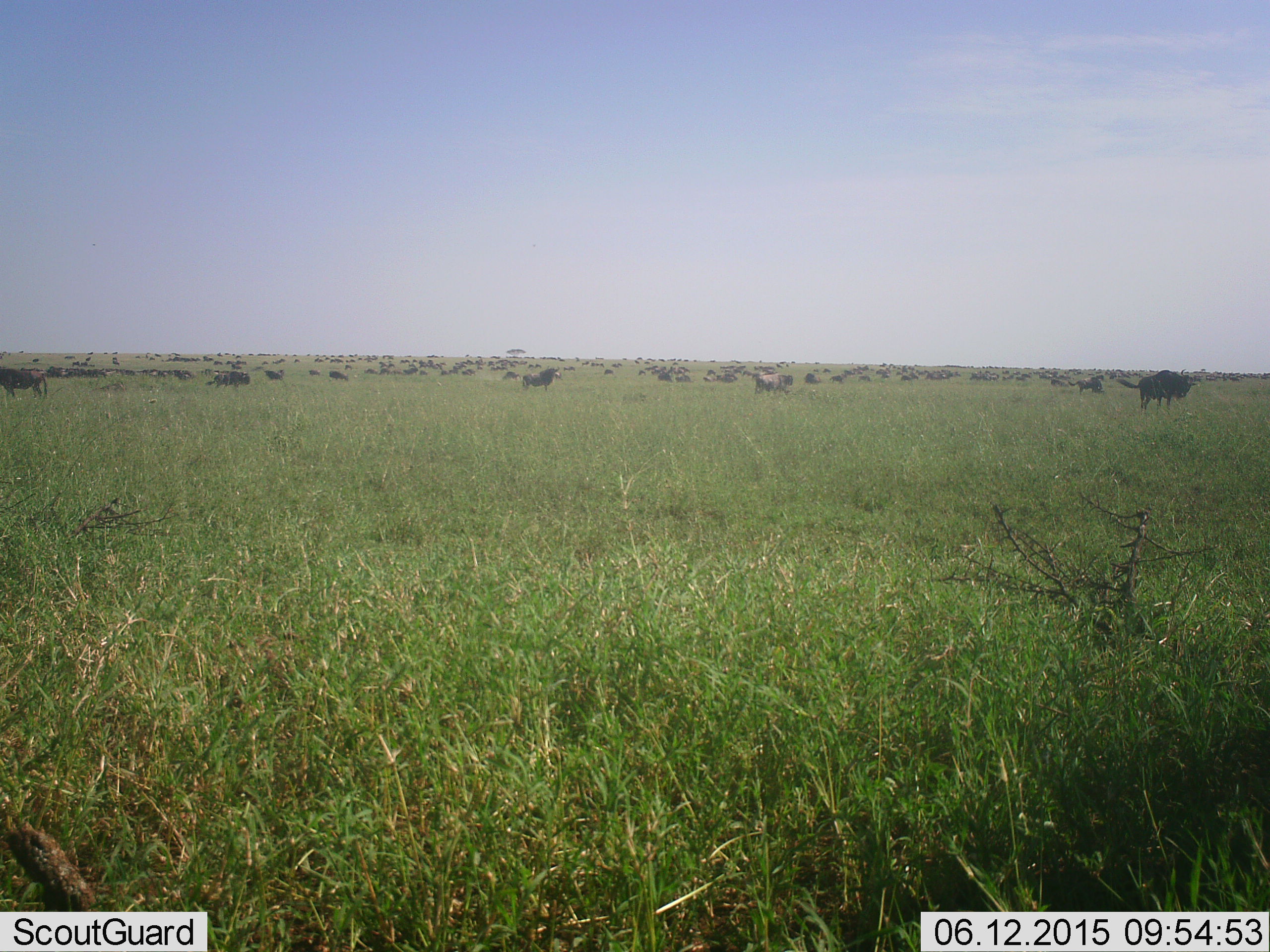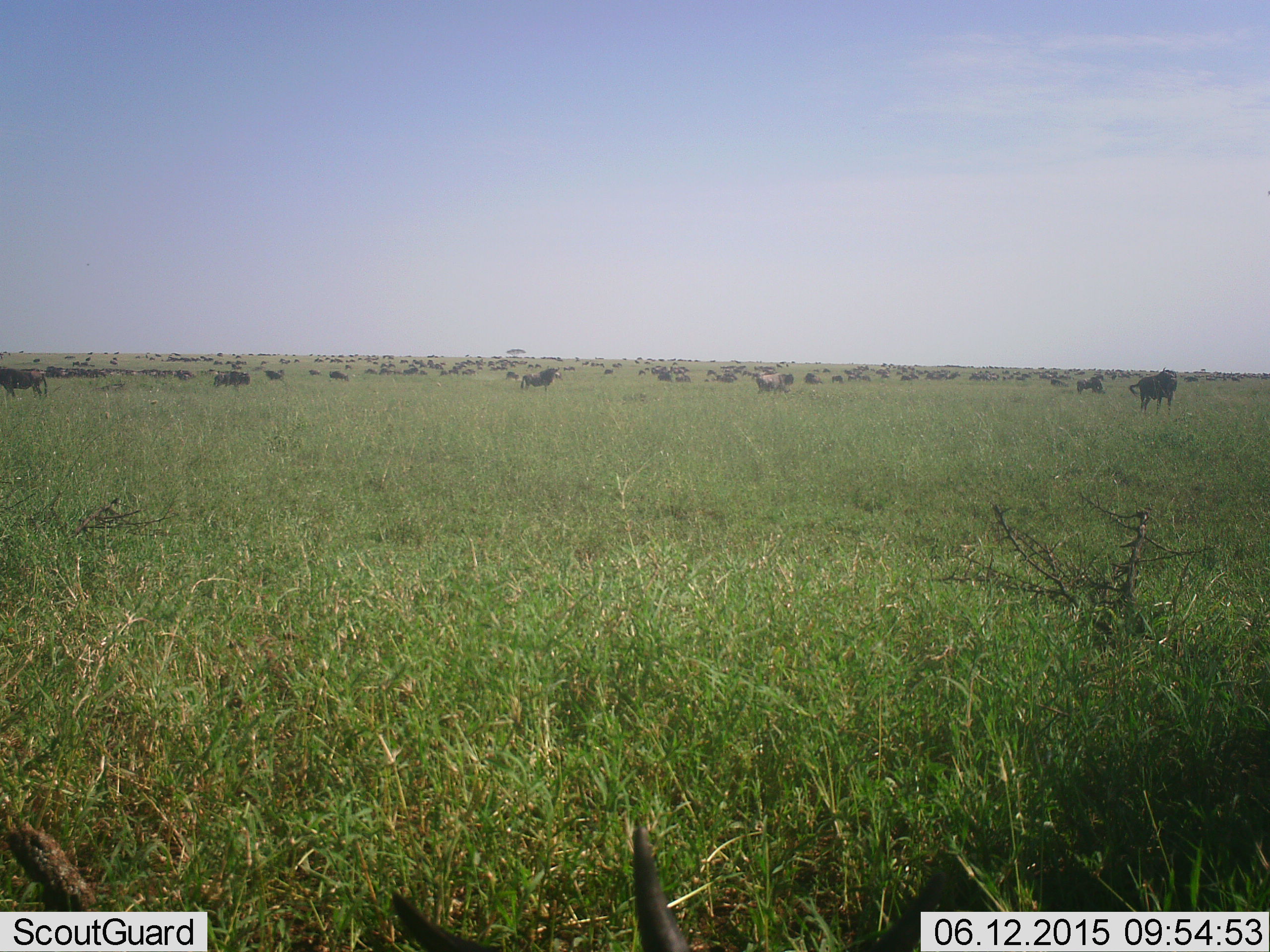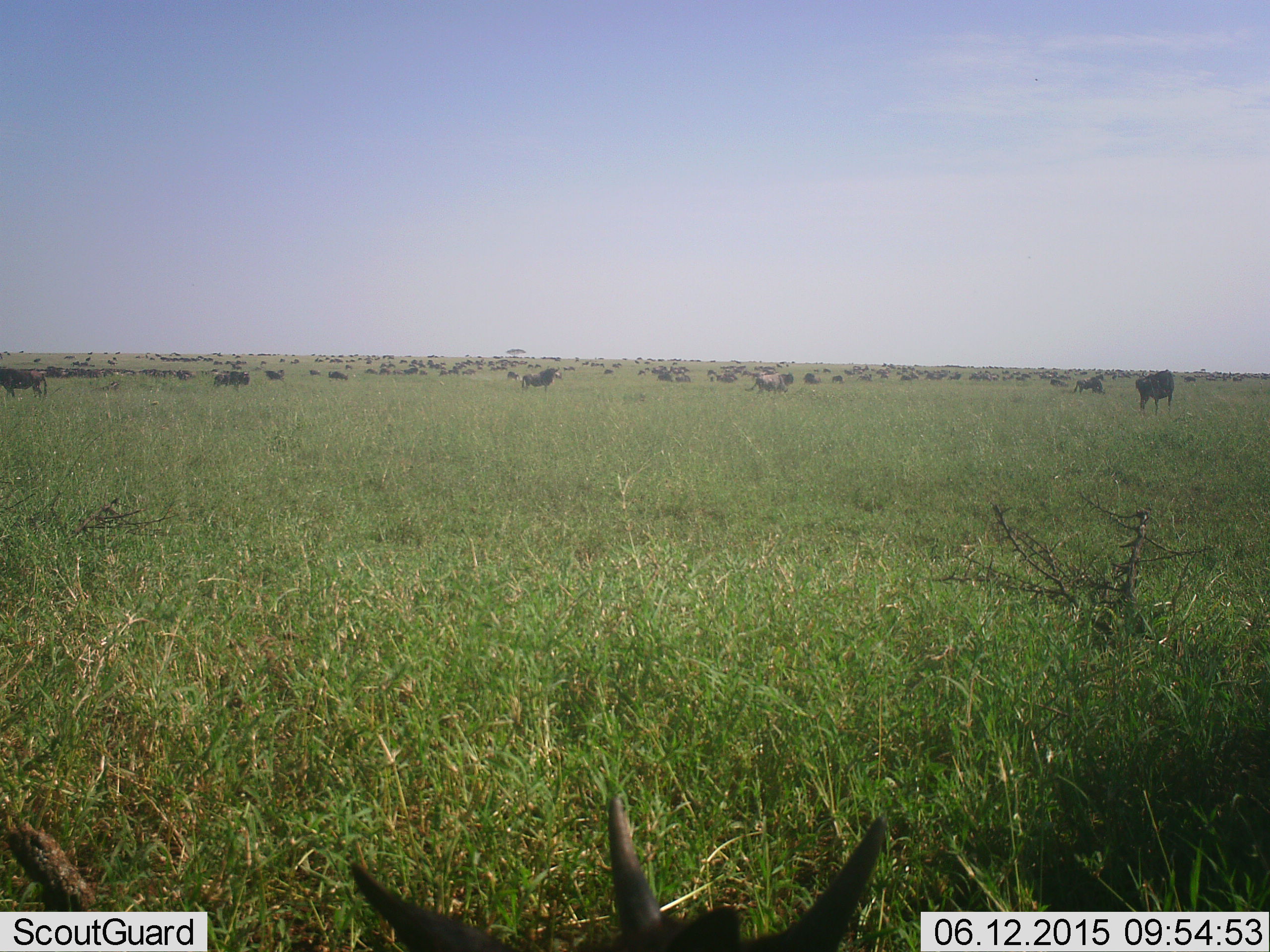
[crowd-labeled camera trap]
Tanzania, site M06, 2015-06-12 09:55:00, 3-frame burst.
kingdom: Animalia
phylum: Chordata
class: Mammalia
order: Artiodactyla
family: Bovidae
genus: Connochaetes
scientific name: Connochaetes taurinus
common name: blue wildebeest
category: wildebeest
Wildebeest (blue wildebeest) (Connochaetes taurinus), count 51+. Behavior (volunteer vote fractions): standing 70%, resting 10%, moving 50%, interacting 0%. Young present (vote fraction): 0%. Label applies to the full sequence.